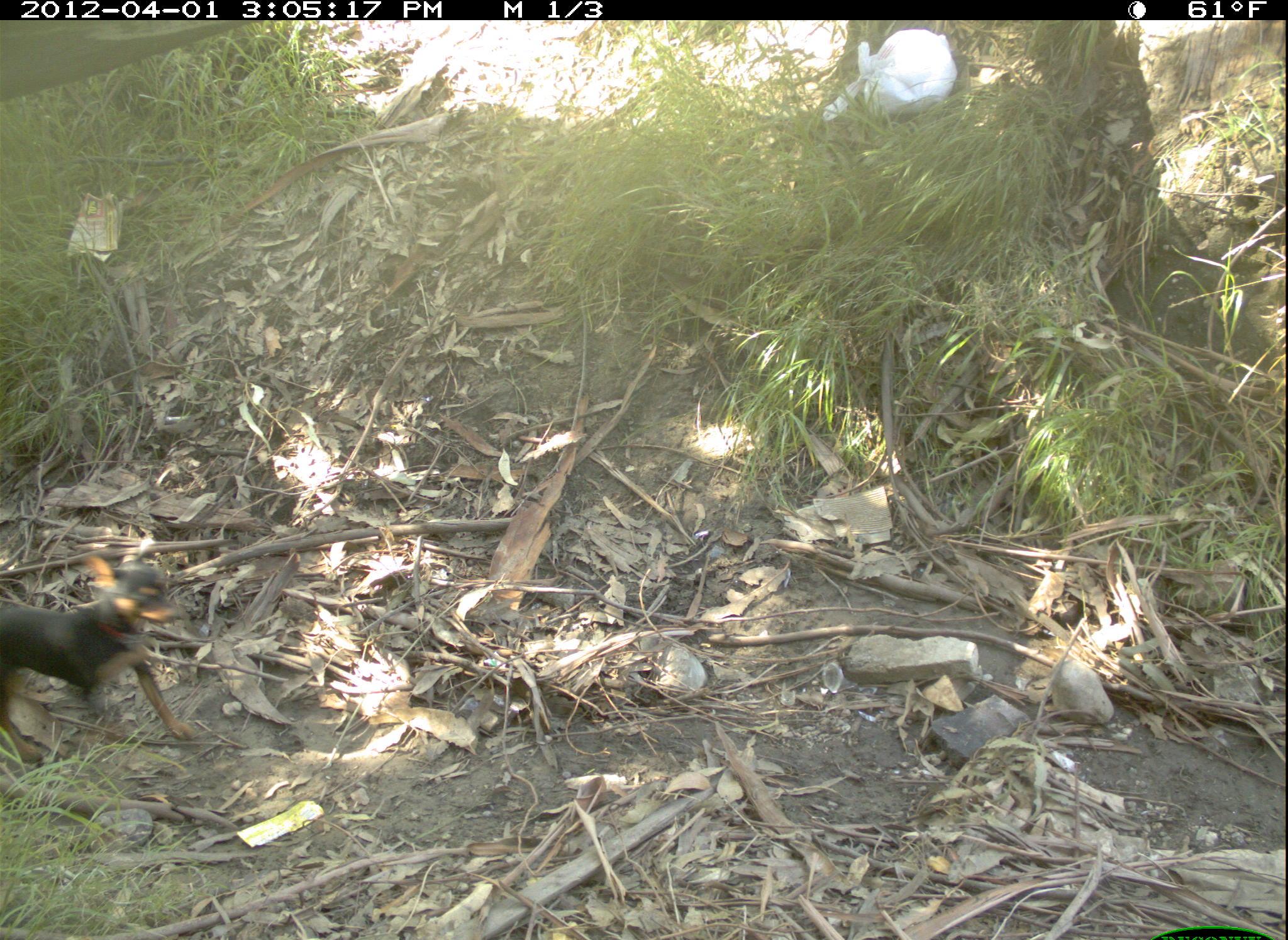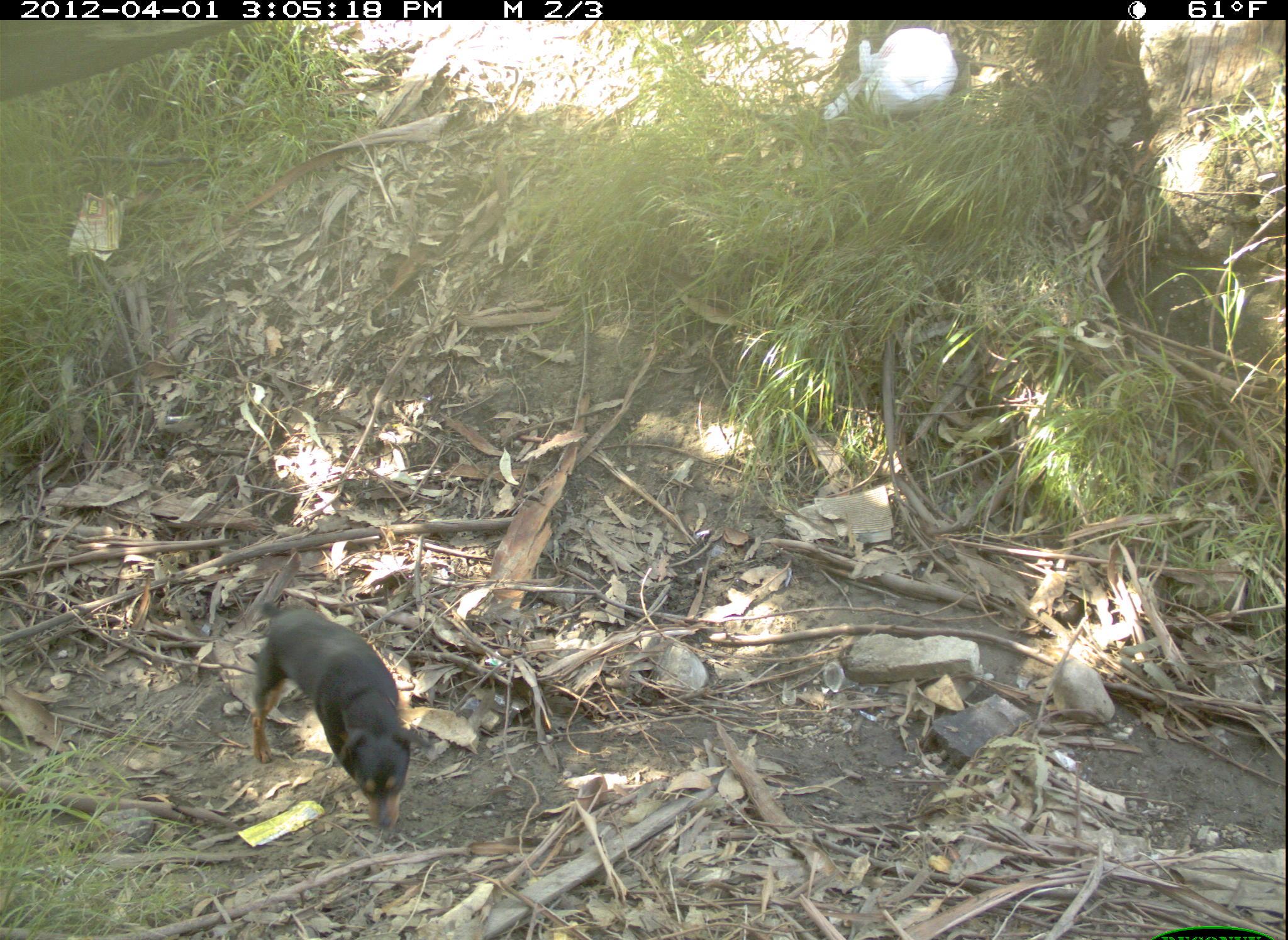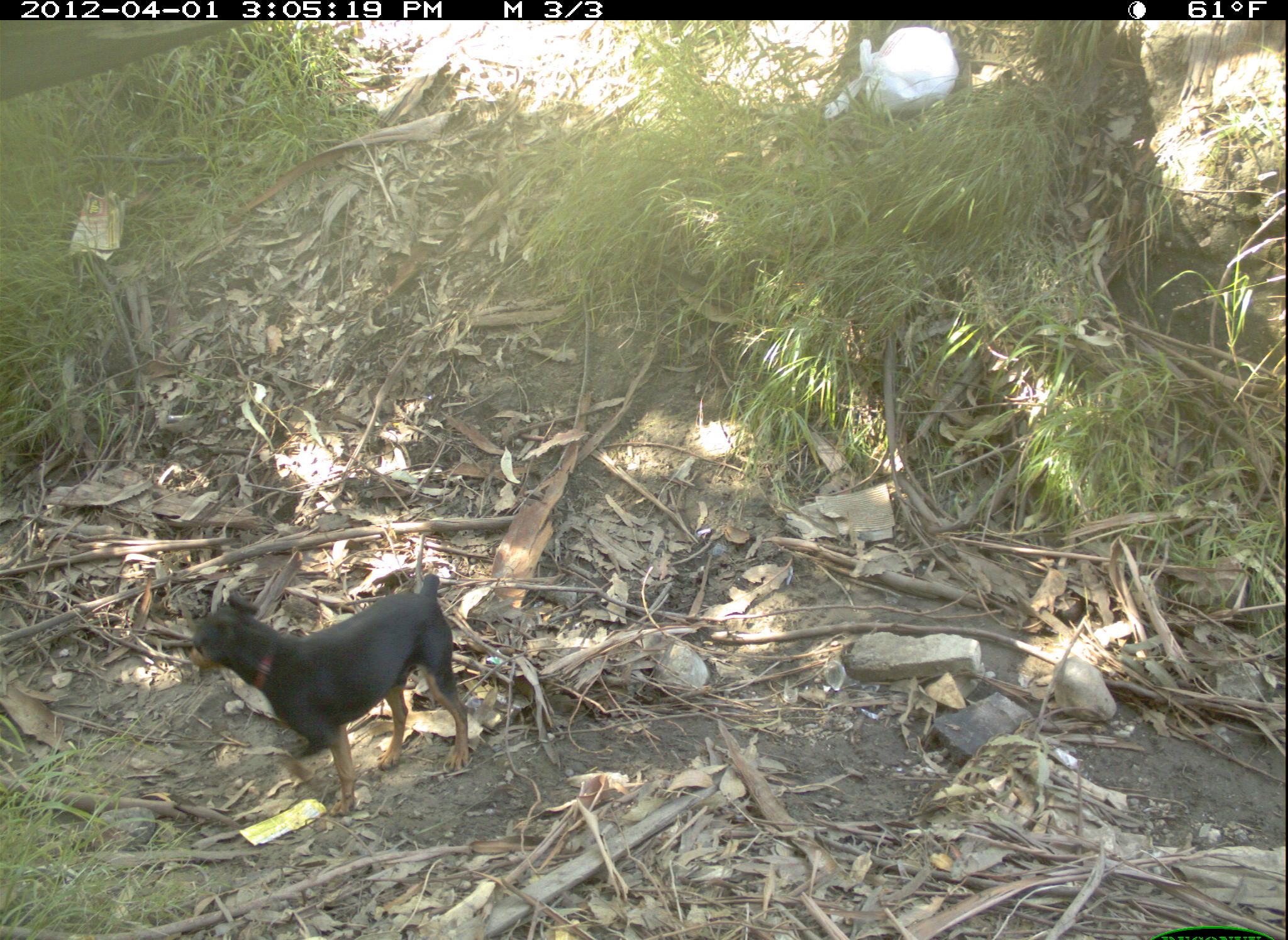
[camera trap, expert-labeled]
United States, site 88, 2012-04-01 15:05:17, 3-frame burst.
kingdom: Animalia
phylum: Chordata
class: Mammalia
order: Carnivora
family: Canidae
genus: Canis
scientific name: Canis familiaris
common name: domestic dog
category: dog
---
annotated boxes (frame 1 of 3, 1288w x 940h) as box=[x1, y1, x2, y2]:
dog: box=[0, 538, 192, 776]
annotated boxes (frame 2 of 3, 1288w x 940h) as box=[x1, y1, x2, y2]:
dog: box=[232, 581, 422, 841]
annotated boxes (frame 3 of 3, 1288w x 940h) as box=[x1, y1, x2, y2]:
dog: box=[171, 567, 478, 823]